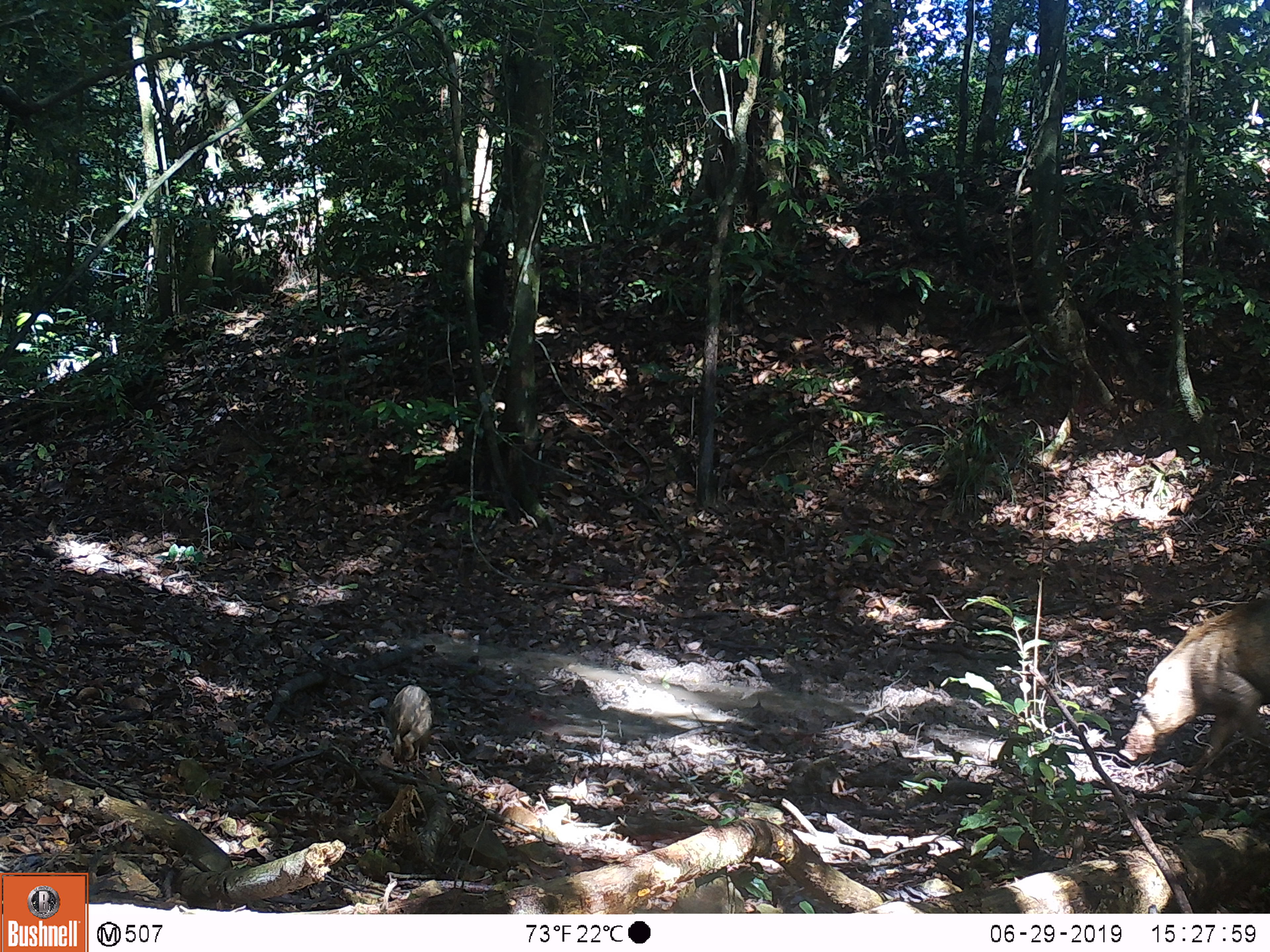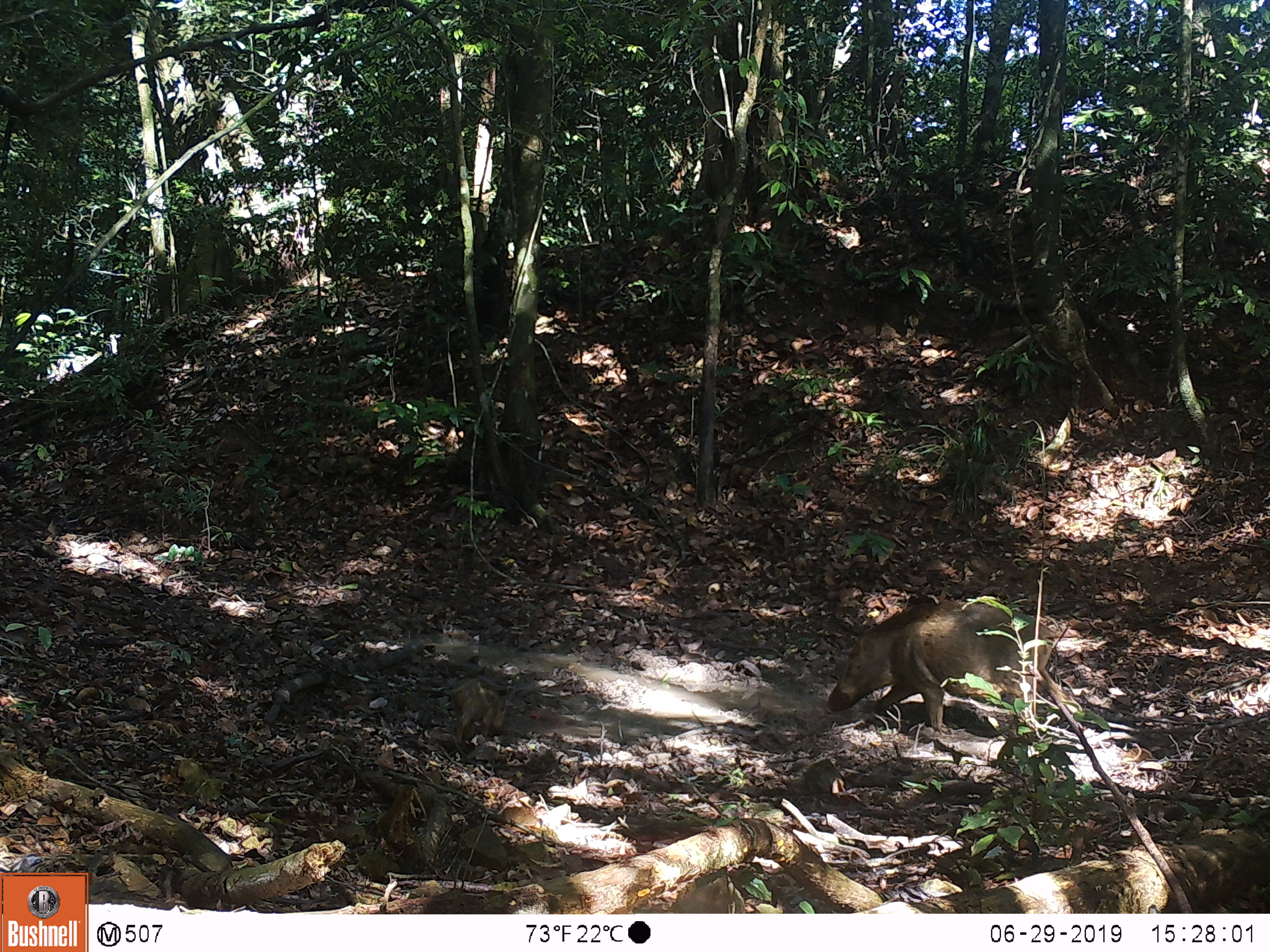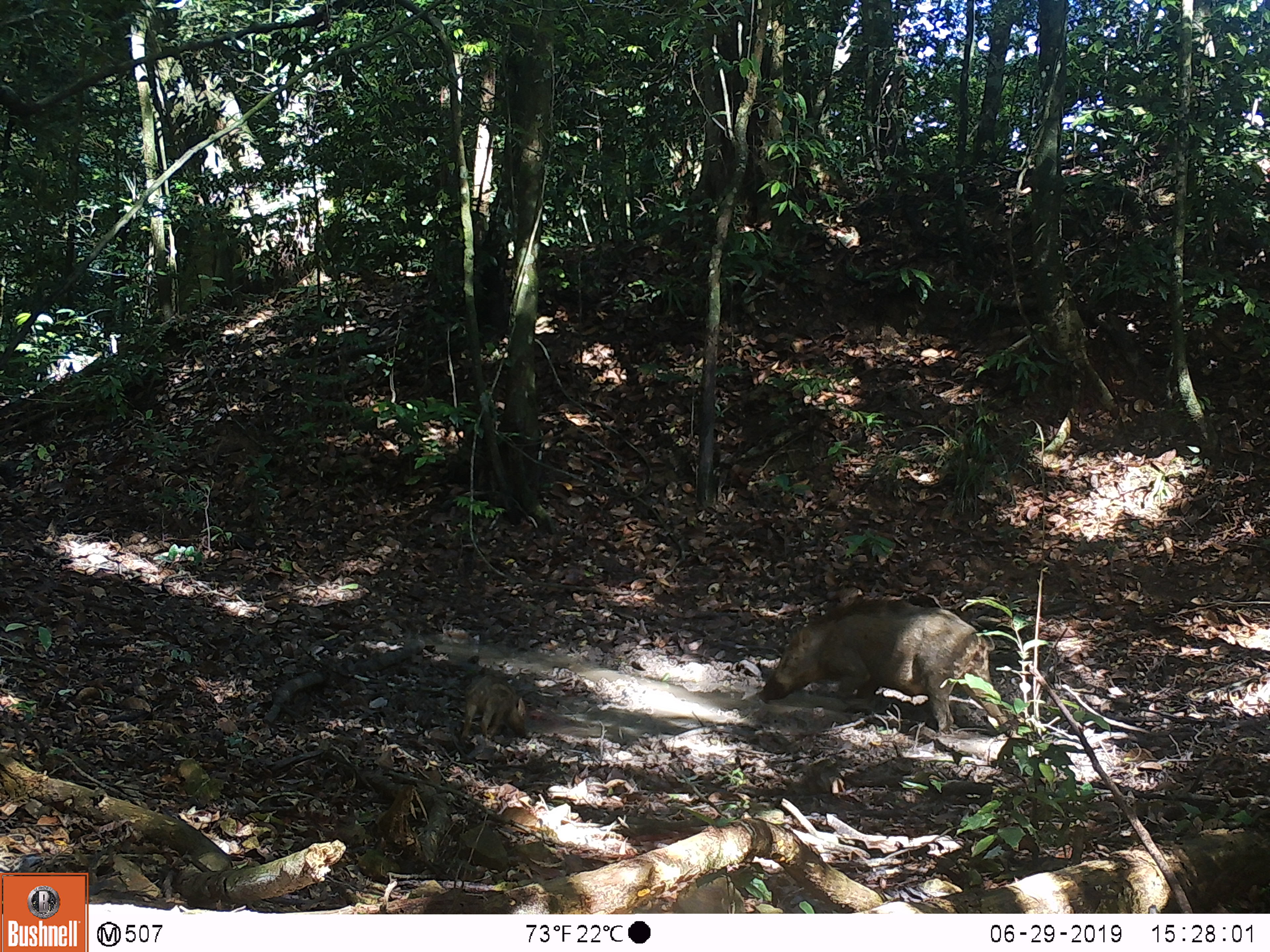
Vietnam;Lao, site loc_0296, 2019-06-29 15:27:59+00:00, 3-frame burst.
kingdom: Animalia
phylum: Chordata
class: Mammalia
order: Artiodactyla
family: Suidae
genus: Sus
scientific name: Sus scrofa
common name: eurasian wild pig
Eurasian wild pig (Sus scrofa). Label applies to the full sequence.